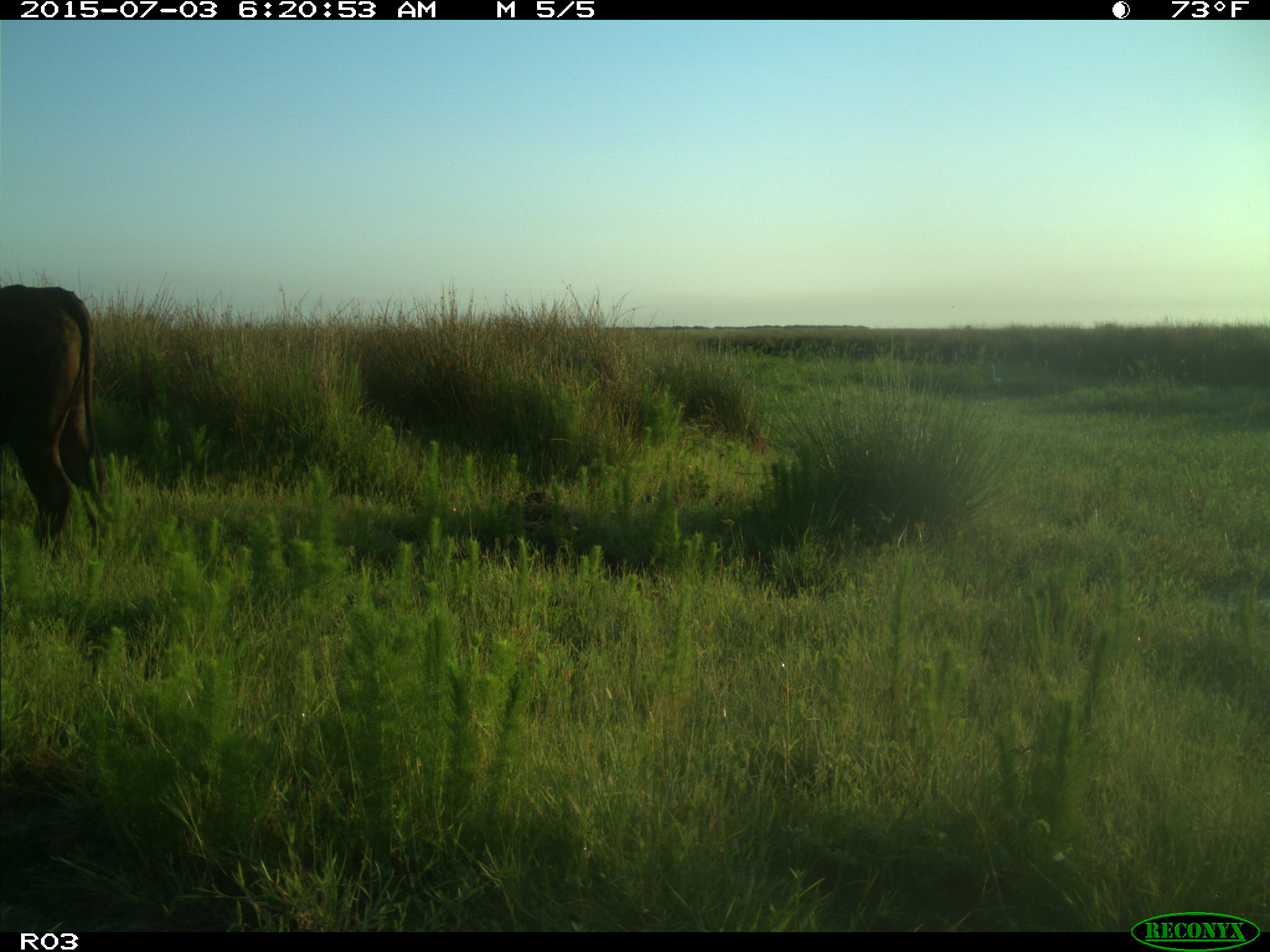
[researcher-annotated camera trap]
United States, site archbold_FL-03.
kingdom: Animalia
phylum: Chordata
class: Mammalia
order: Artiodactyla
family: Bovidae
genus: Bos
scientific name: Bos taurus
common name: domestic cow